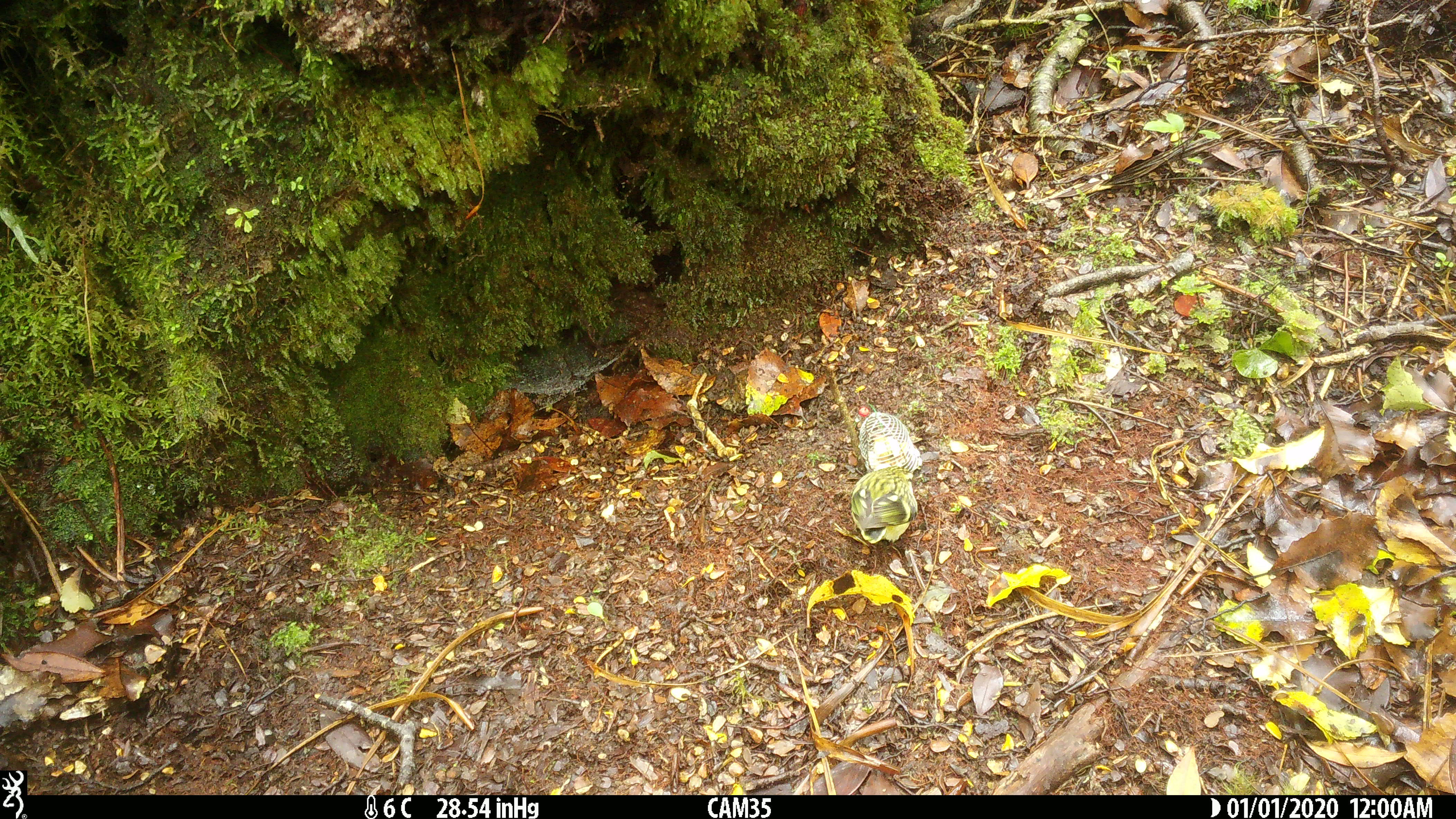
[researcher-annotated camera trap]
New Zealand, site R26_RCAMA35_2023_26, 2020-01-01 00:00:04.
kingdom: Animalia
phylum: Chordata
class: Aves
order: Passeriformes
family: Acanthisittidae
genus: Acanthisitta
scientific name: Acanthisitta chloris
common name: rifleman